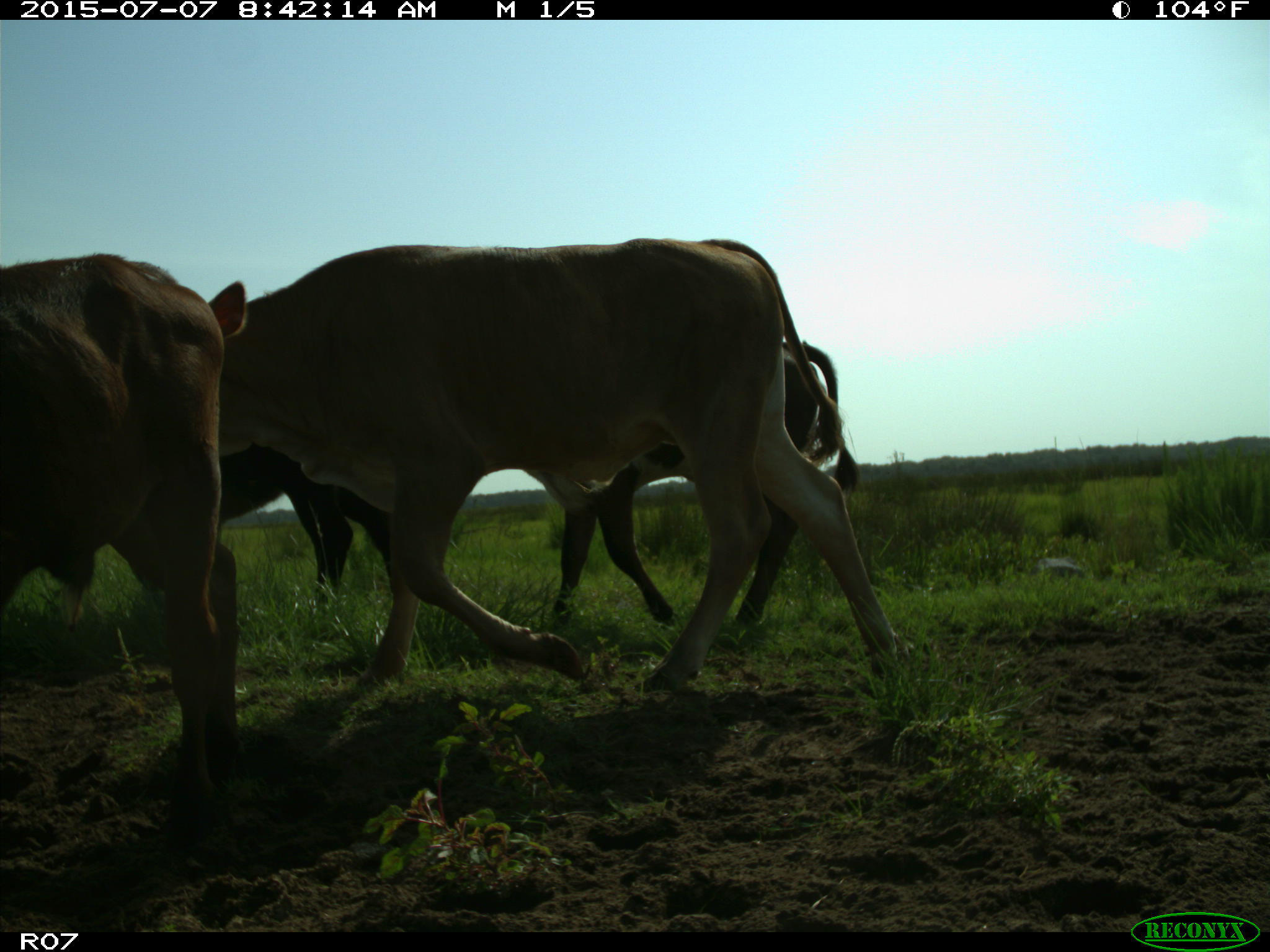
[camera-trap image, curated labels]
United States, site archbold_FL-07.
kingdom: Animalia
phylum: Chordata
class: Mammalia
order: Artiodactyla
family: Bovidae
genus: Bos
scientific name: Bos taurus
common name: domestic cow